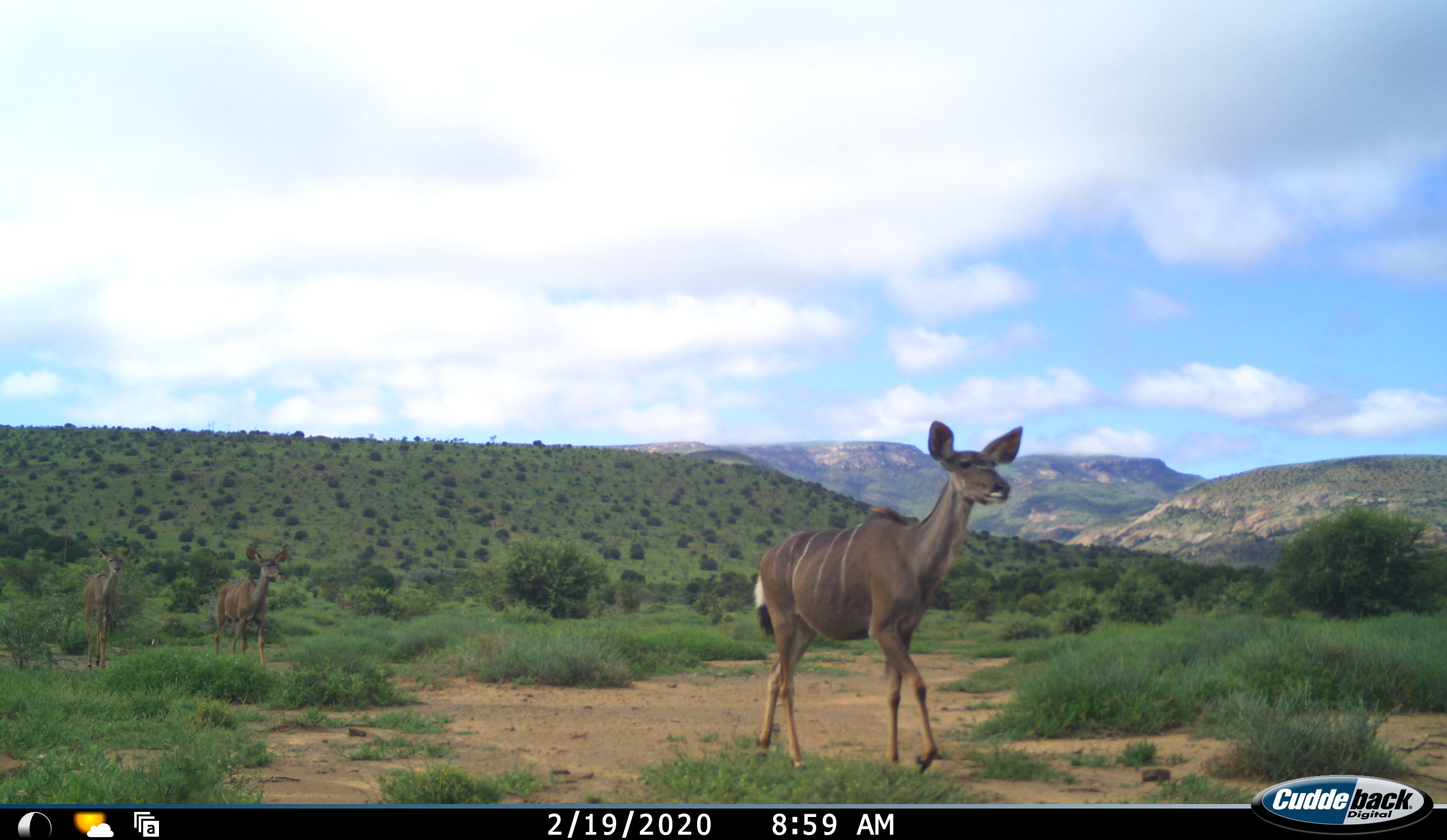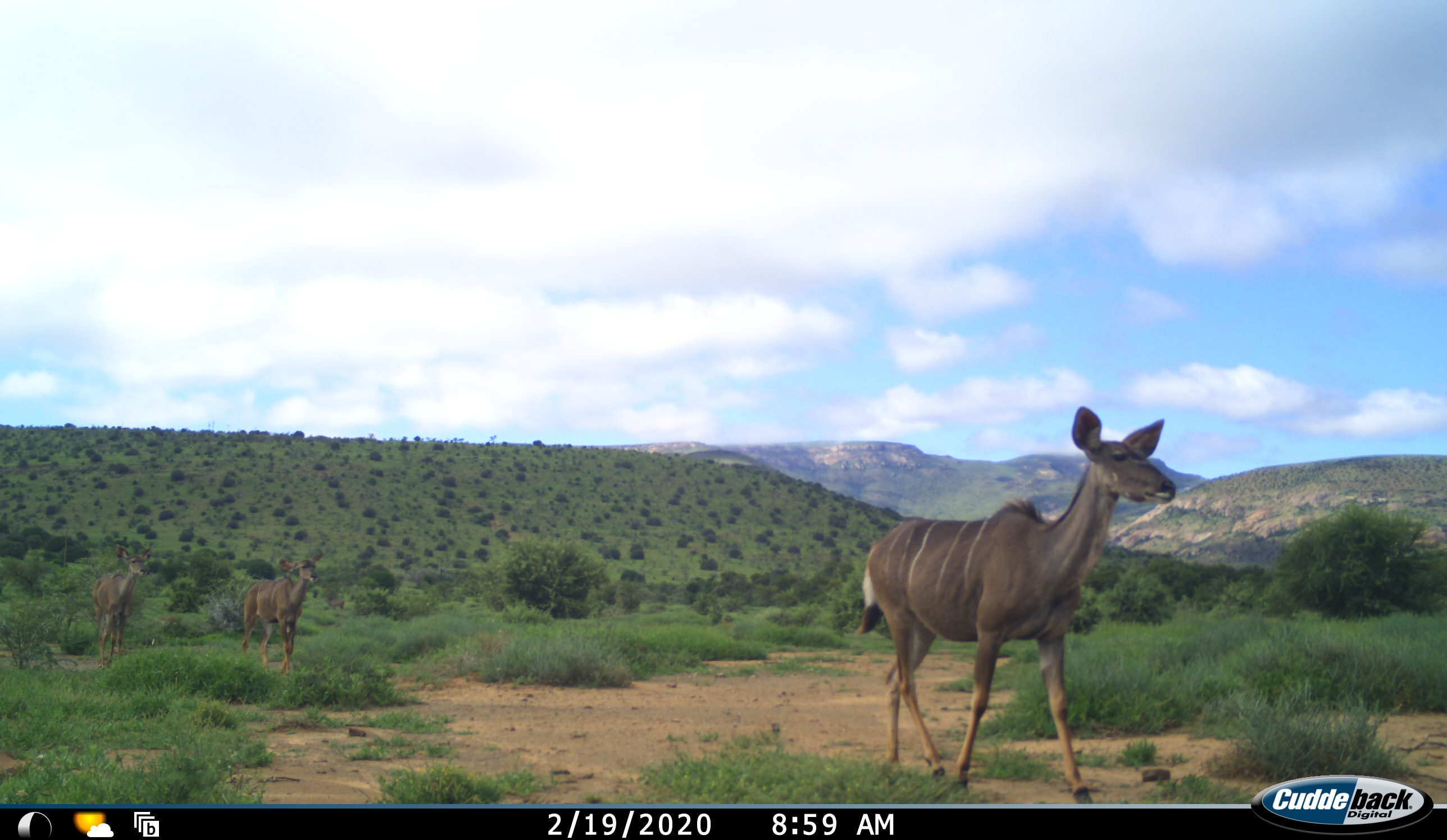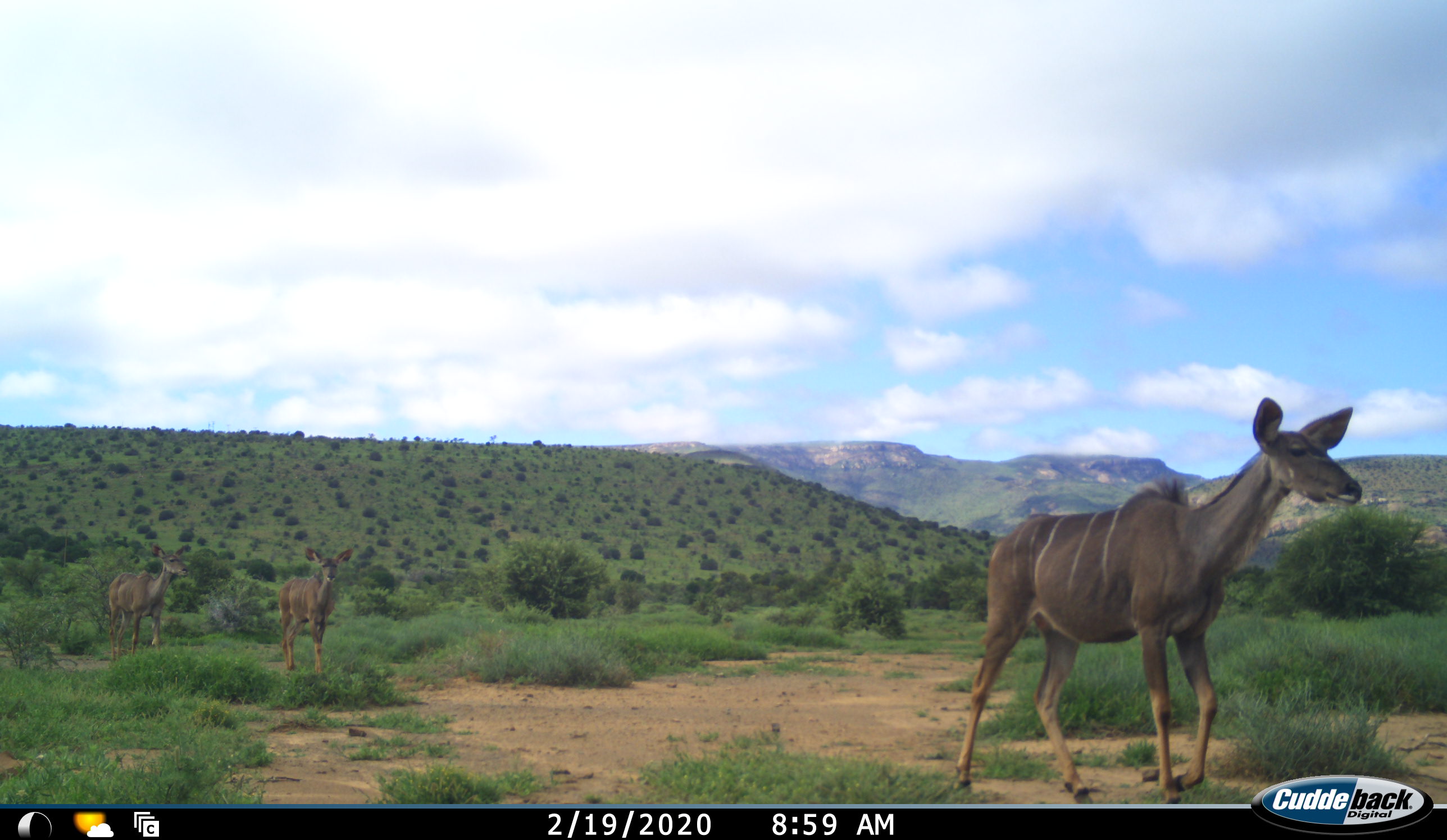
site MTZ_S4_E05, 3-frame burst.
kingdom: Animalia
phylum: Chordata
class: Mammalia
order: Artiodactyla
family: Bovidae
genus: Tragelaphus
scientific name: Tragelaphus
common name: kudu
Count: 3.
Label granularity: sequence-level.